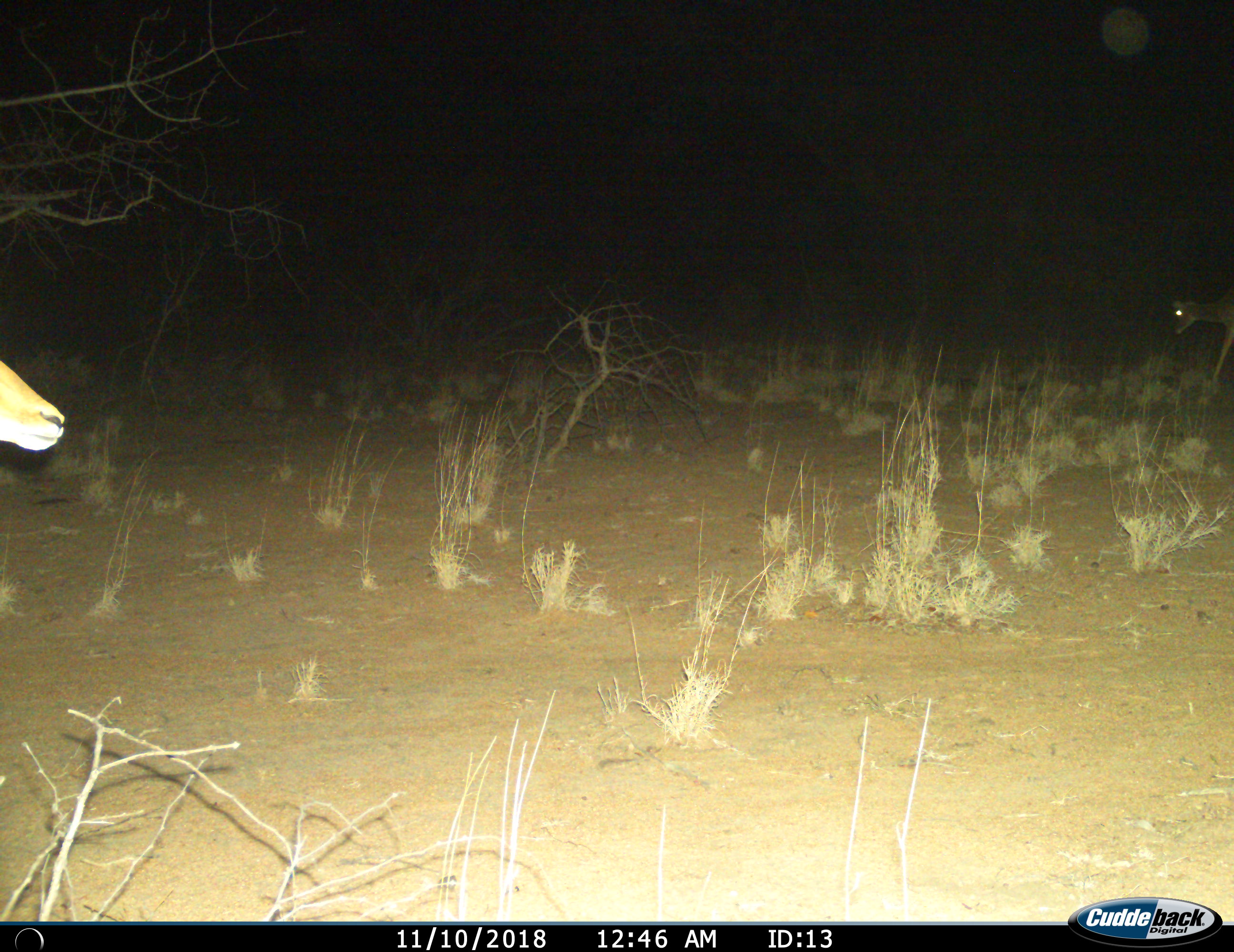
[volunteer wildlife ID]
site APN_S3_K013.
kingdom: Animalia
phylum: Chordata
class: Mammalia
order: Artiodactyla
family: Bovidae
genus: Aepyceros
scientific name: Aepyceros melampus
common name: impala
Impala (Aepyceros melampus), count 1. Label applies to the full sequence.